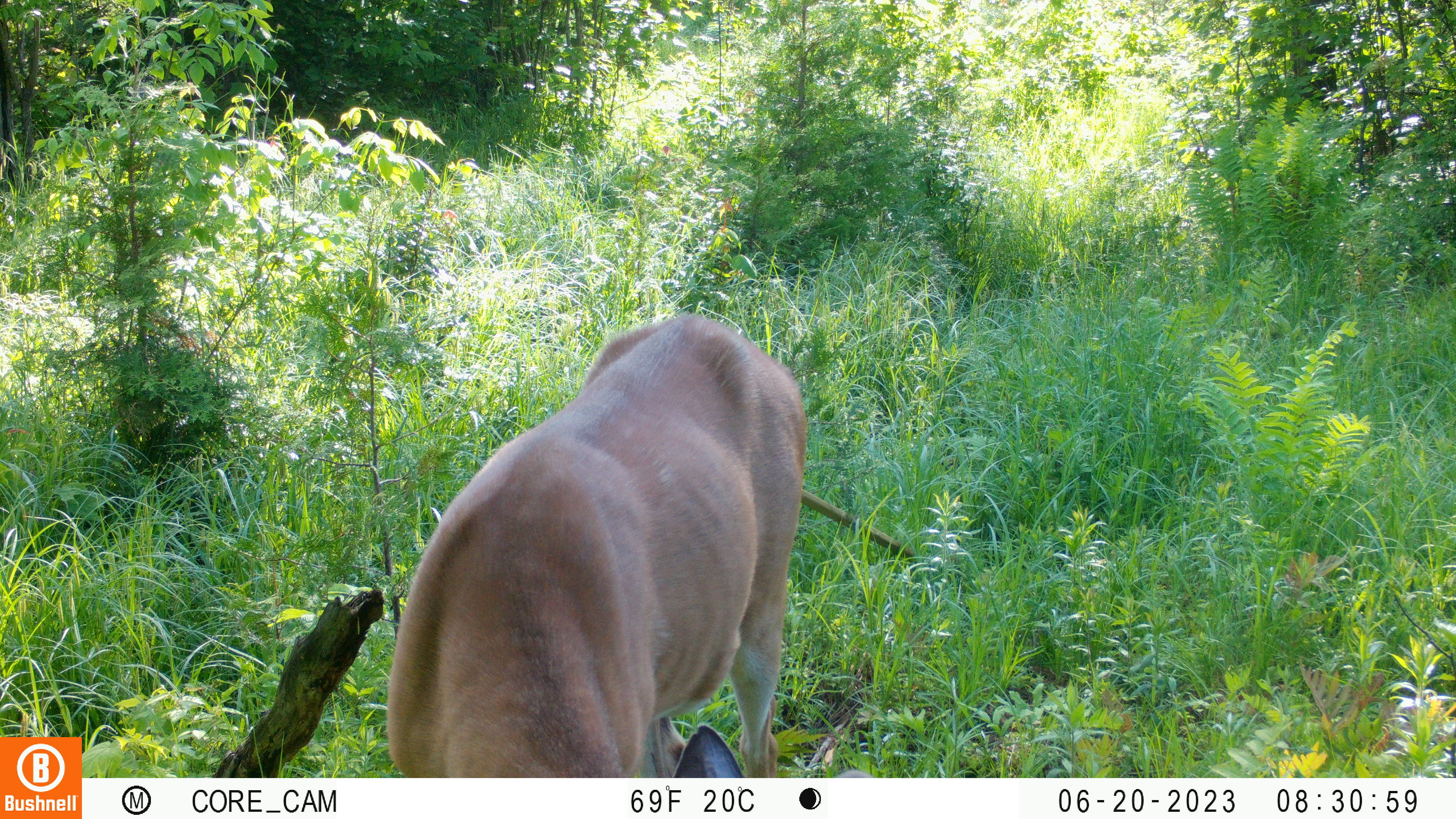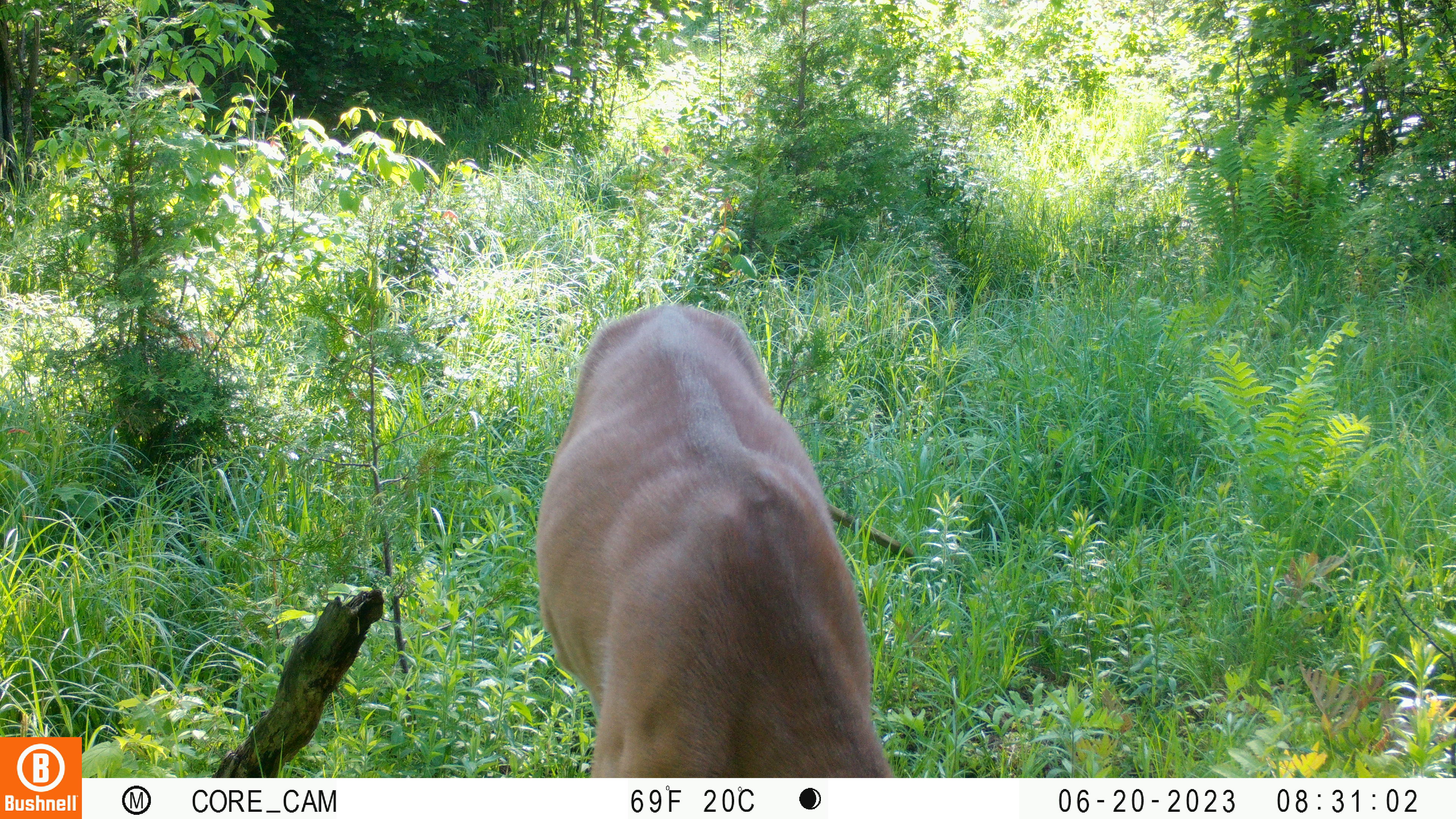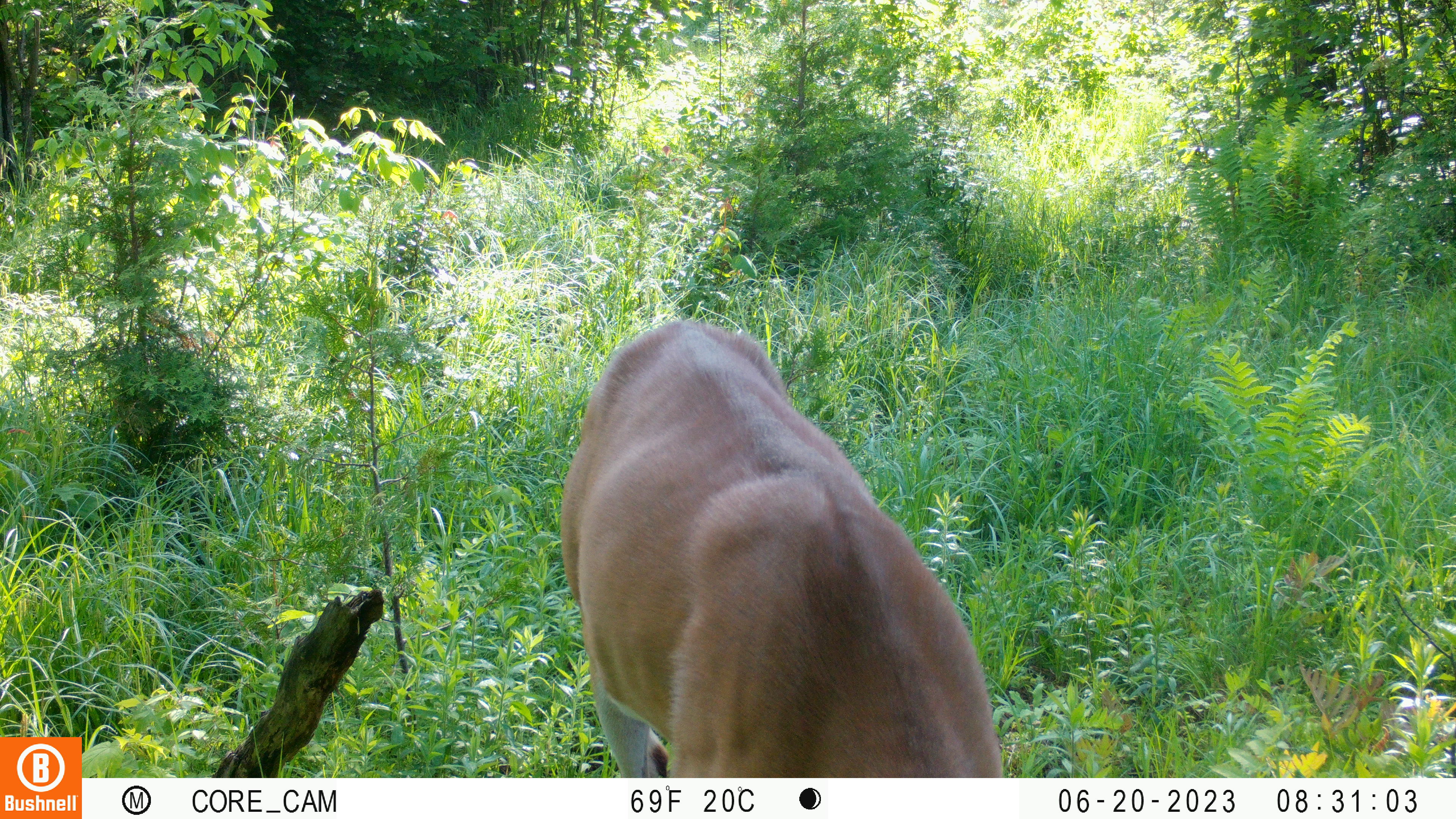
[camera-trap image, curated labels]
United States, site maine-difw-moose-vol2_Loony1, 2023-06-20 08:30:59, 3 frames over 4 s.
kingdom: Animalia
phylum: Chordata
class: Mammalia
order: Artiodactyla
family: Cervidae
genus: Odocoileus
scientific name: Odocoileus virginianus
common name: white-tailed deer